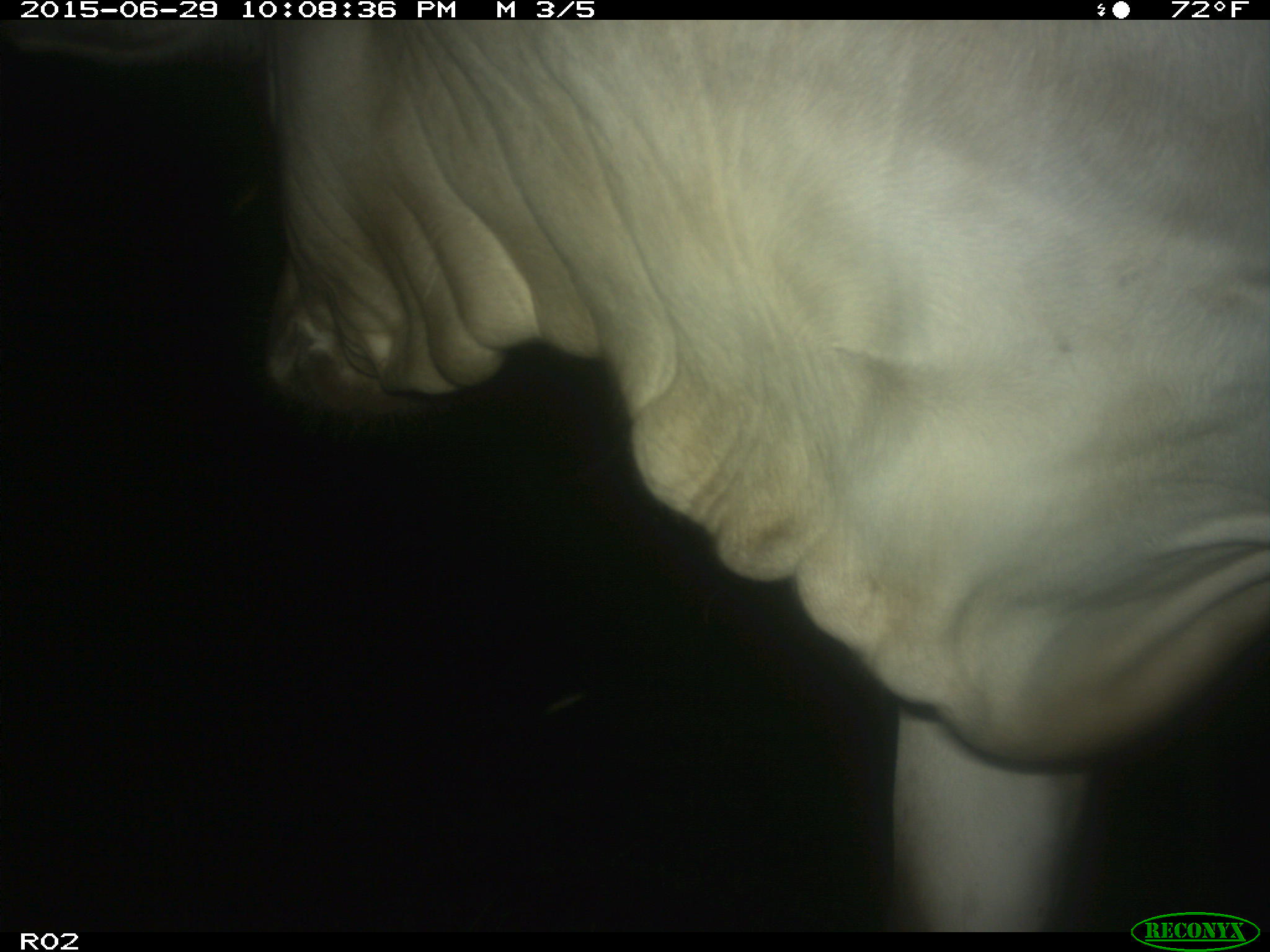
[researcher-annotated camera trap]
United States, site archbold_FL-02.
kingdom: Animalia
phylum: Chordata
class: Mammalia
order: Artiodactyla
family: Bovidae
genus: Bos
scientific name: Bos taurus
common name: domestic cow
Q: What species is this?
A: Bos taurus (domestic cow).